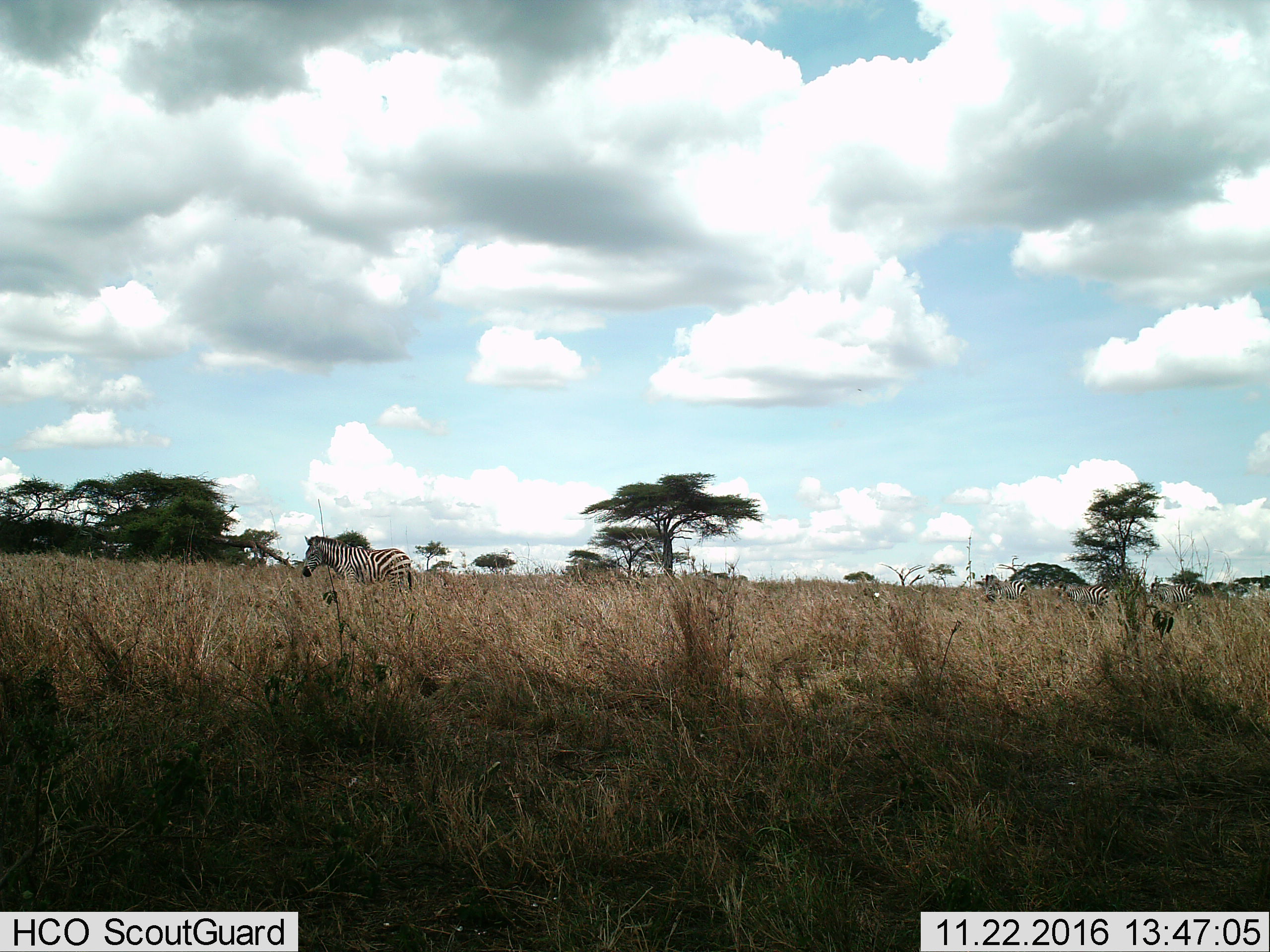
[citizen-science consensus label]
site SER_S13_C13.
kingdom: Animalia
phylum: Chordata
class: Mammalia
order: Perissodactyla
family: Equidae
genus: Equus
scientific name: Equus quagga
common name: plains zebra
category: zebraplains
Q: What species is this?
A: Zebraplains (plains zebra) (Equus quagga).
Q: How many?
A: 4.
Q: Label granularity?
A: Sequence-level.